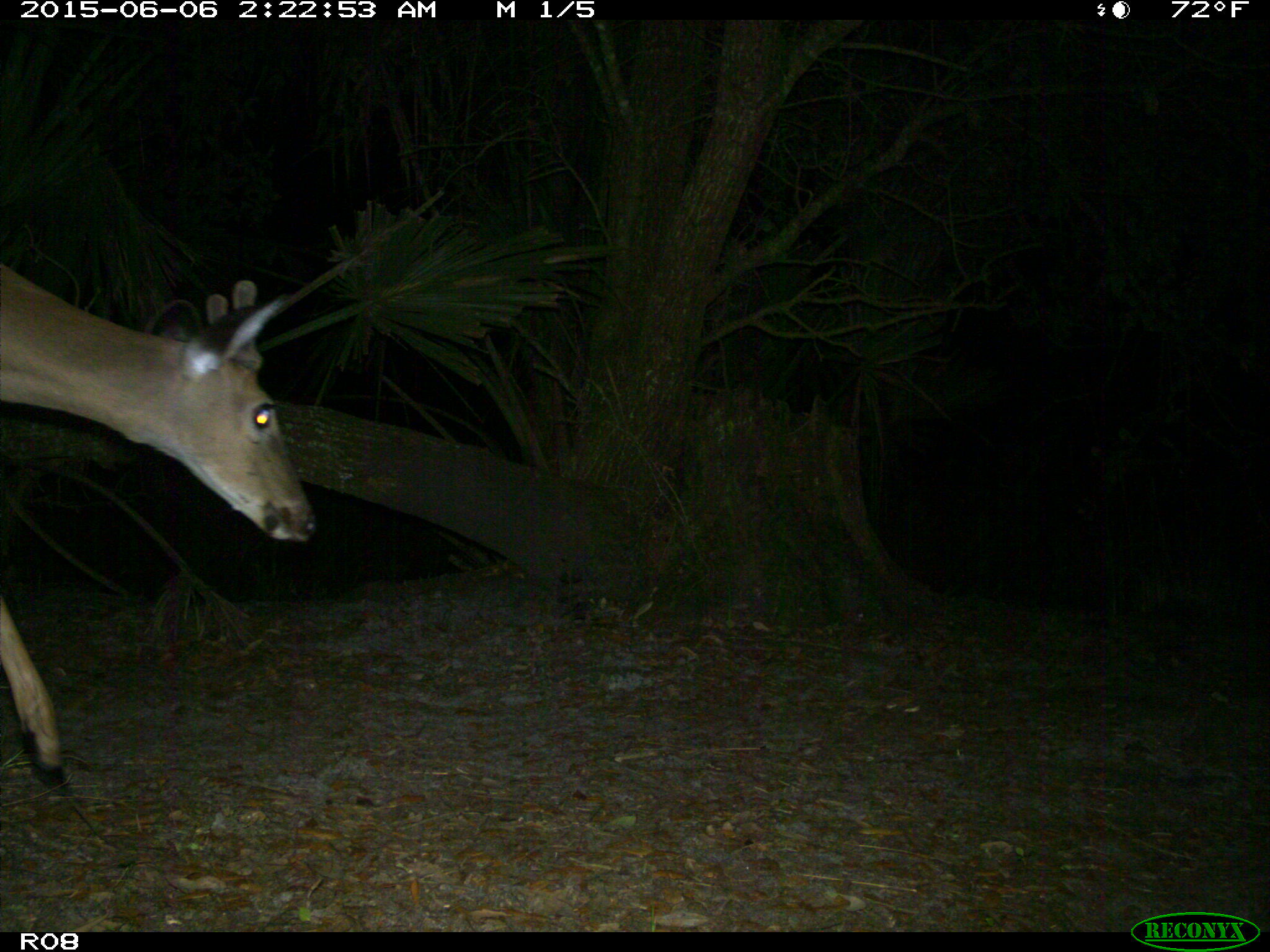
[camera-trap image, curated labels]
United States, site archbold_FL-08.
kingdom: Animalia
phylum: Chordata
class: Mammalia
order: Artiodactyla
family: Cervidae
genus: Odocoileus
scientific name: Odocoileus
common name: deer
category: unidentified deer